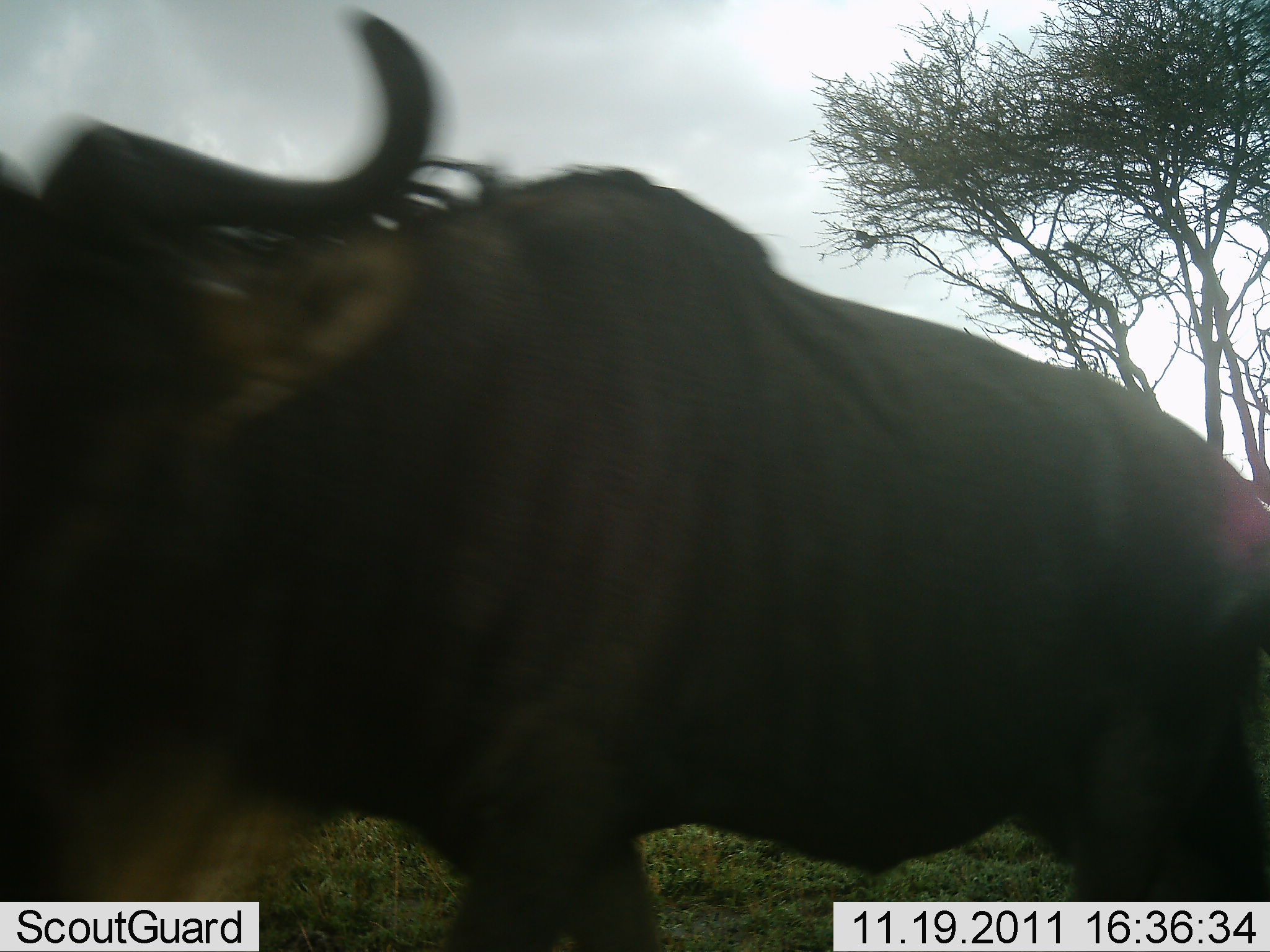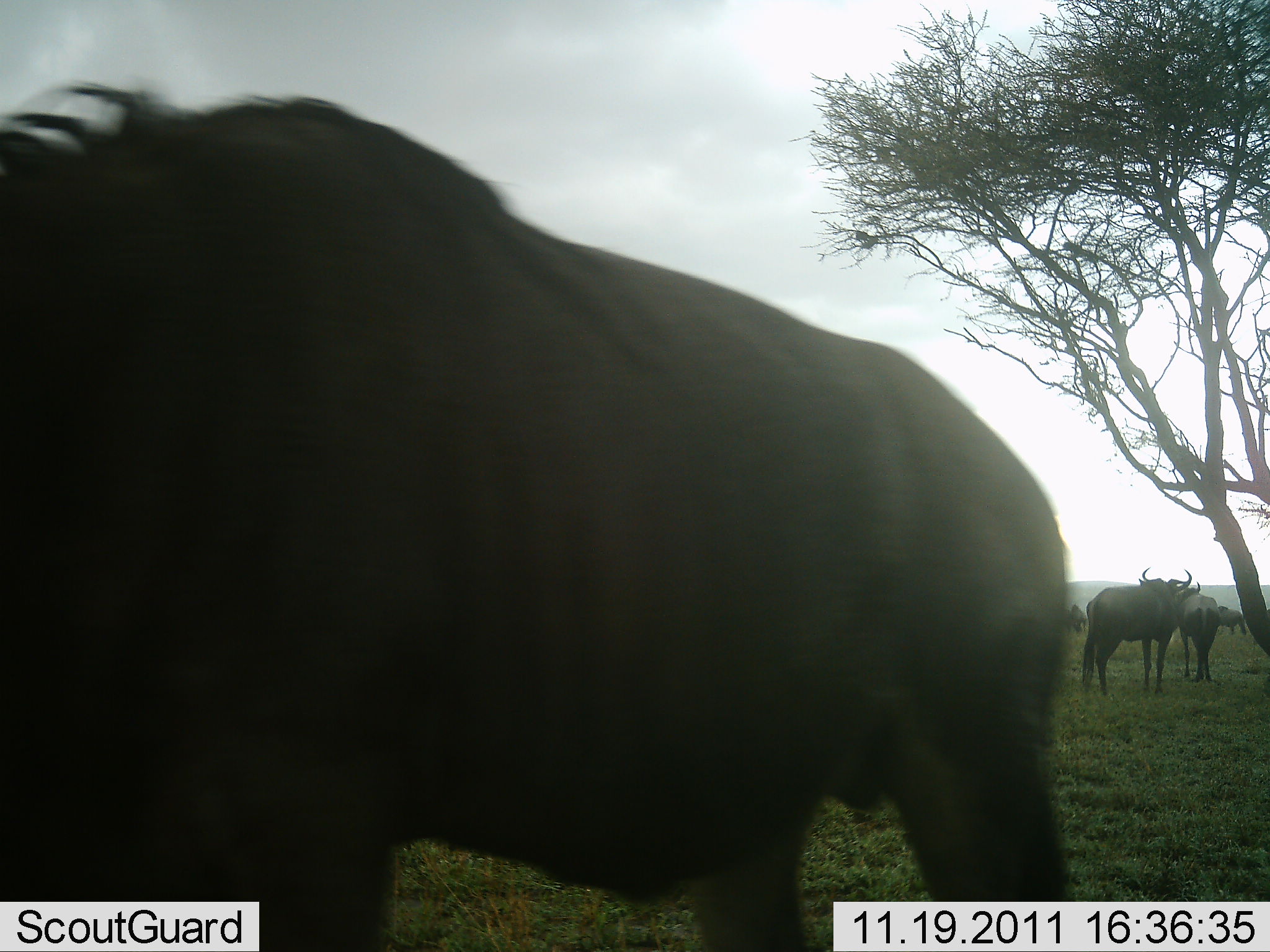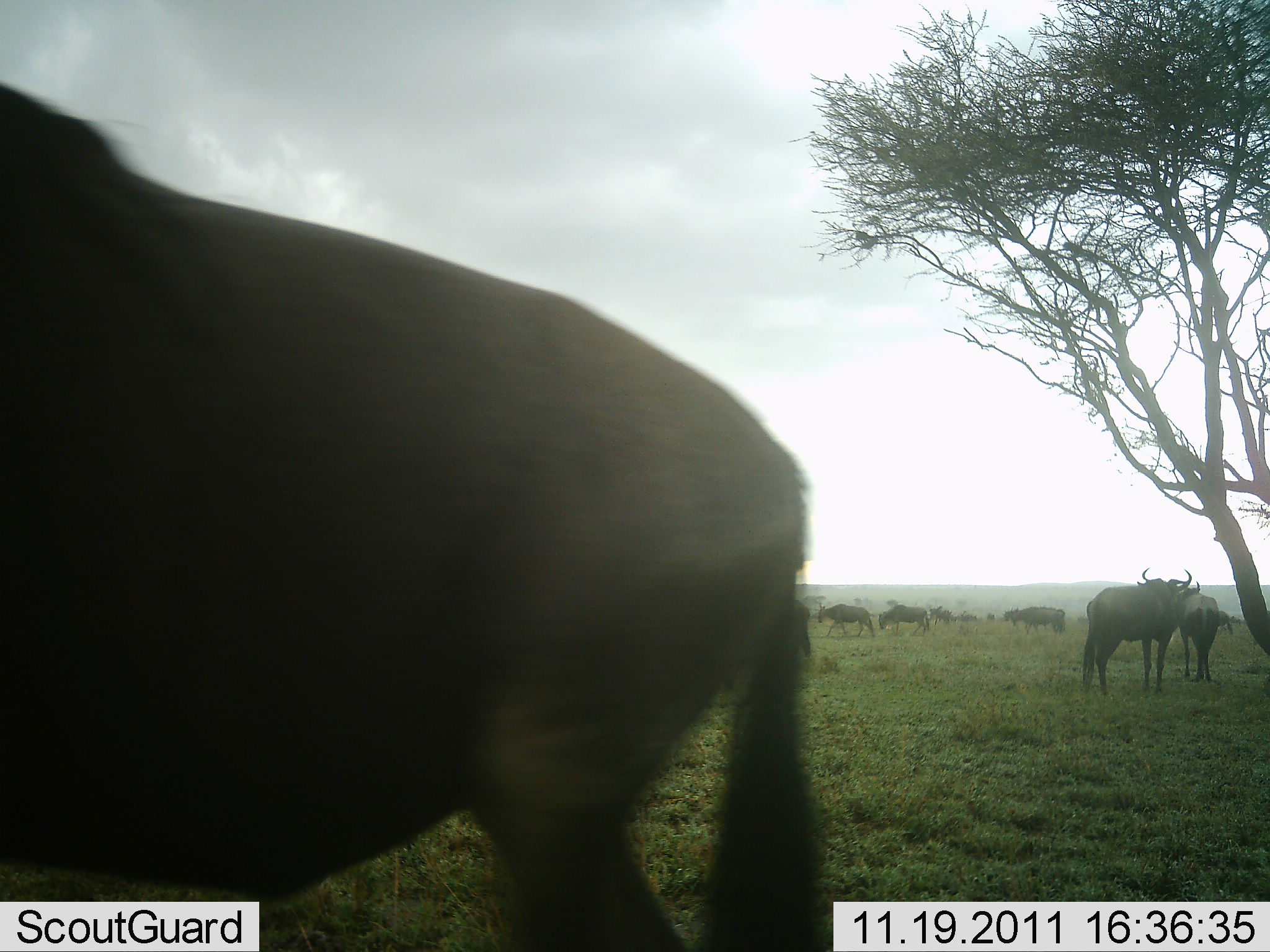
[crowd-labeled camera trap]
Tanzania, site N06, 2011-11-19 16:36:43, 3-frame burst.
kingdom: Animalia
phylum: Chordata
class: Mammalia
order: Artiodactyla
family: Bovidae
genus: Connochaetes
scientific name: Connochaetes taurinus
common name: blue wildebeest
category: wildebeest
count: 11-50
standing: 85%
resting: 0%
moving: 77%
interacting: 8%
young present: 0%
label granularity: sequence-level